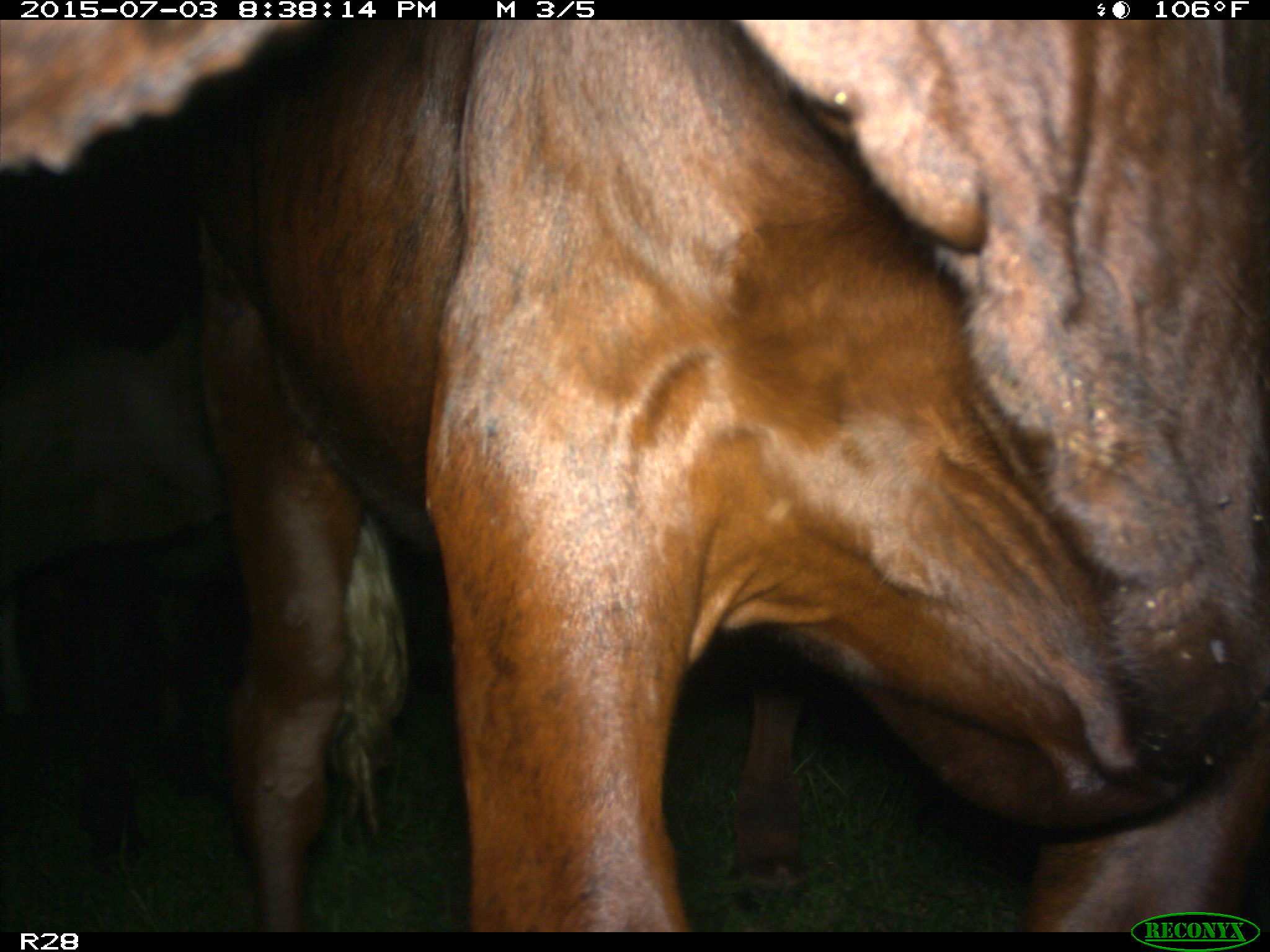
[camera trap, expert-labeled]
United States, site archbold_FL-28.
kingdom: Animalia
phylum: Chordata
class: Mammalia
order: Artiodactyla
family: Bovidae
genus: Bos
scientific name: Bos taurus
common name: domestic cow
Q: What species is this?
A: Bos taurus (domestic cow).